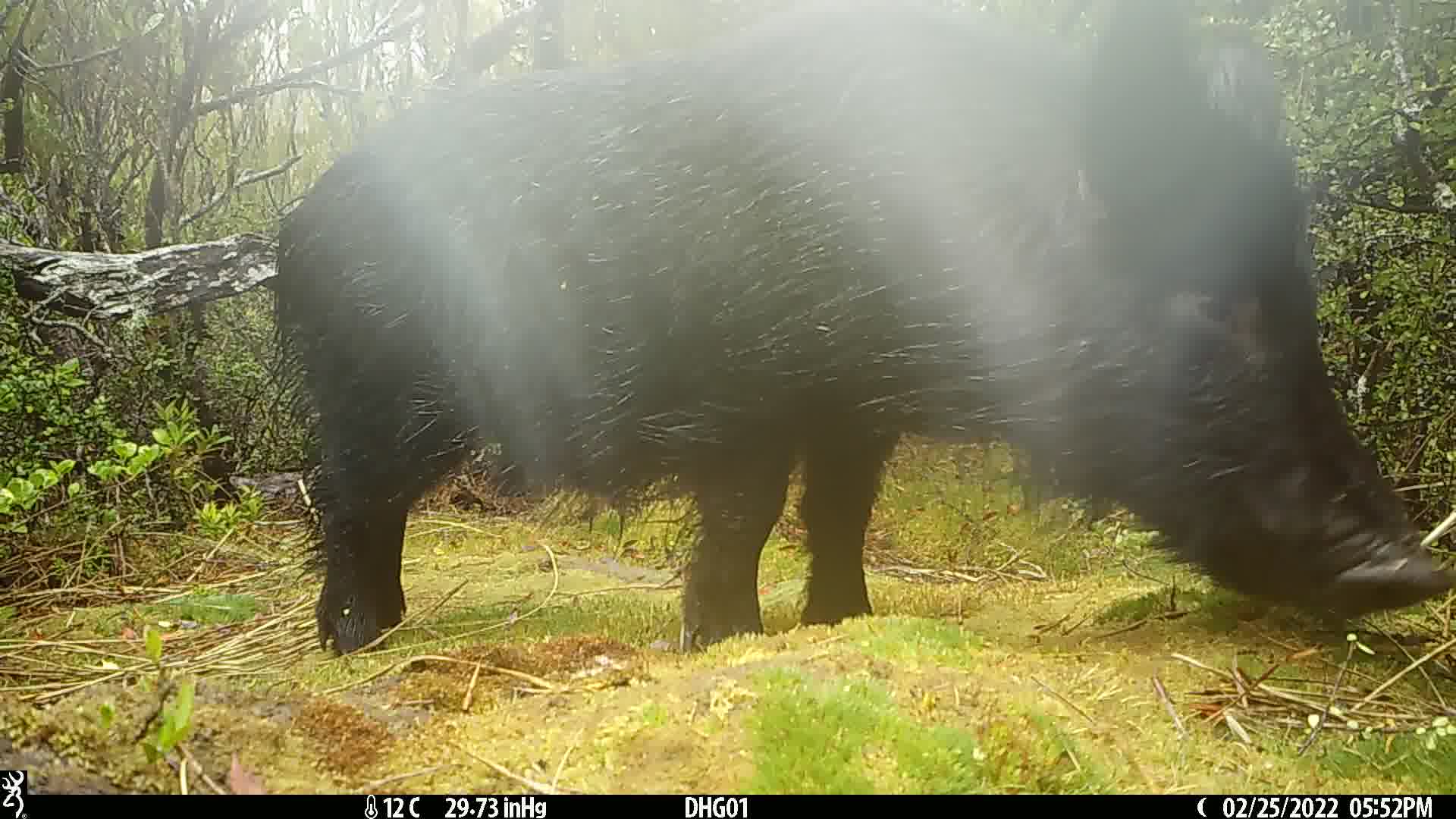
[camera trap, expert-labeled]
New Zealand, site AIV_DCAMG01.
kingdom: Animalia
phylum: Chordata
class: Mammalia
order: Artiodactyla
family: Suidae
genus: Sus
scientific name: Sus scrofa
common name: pig